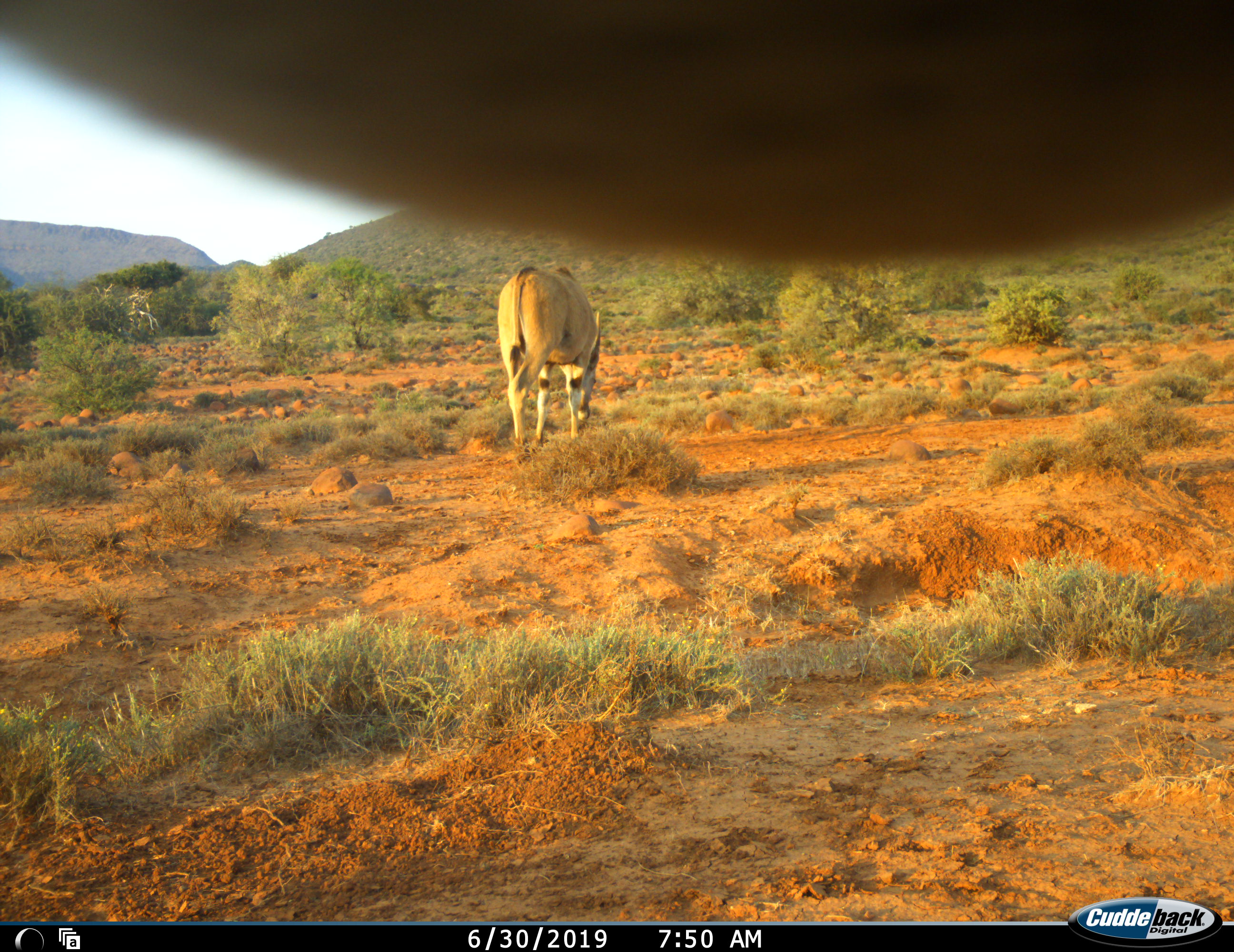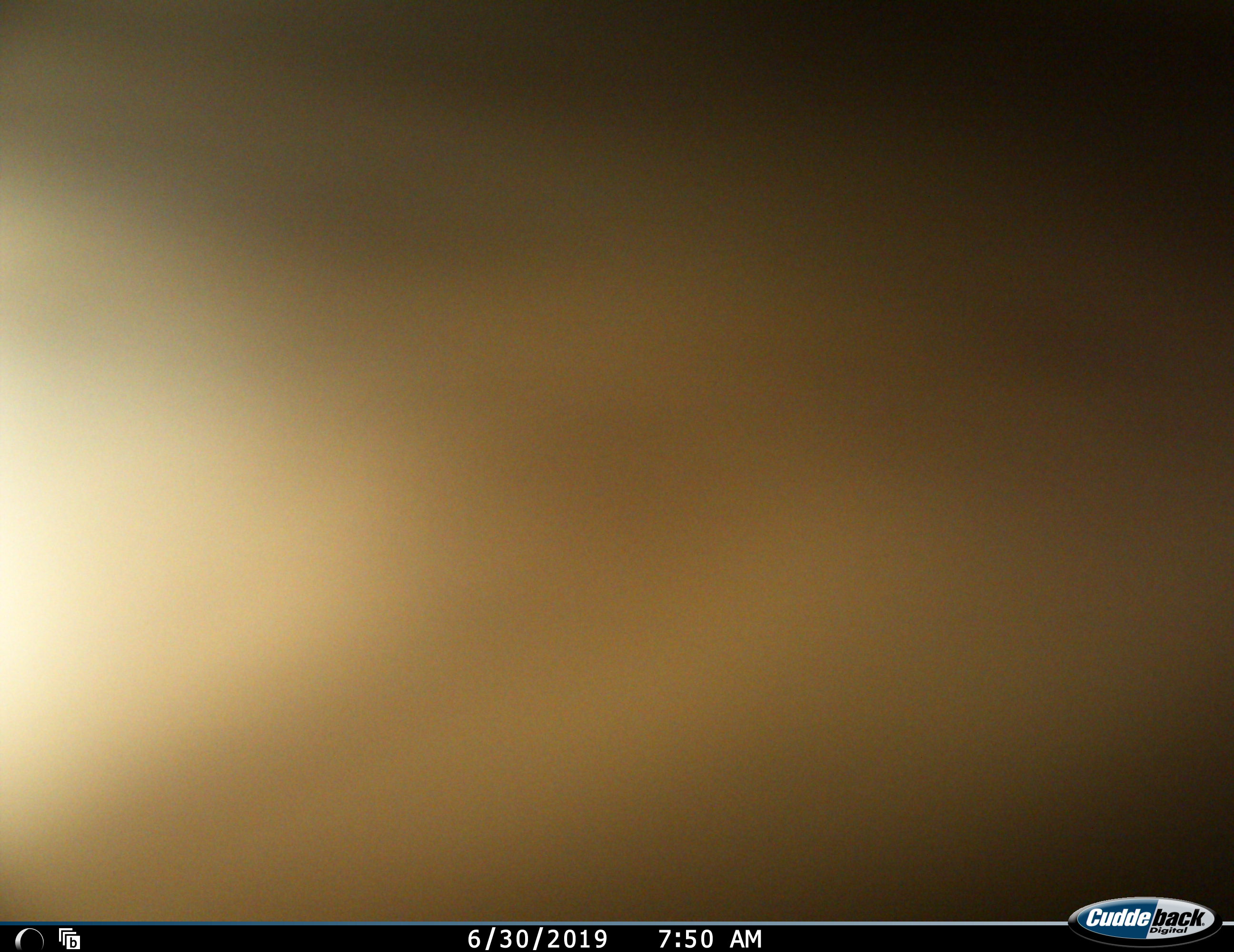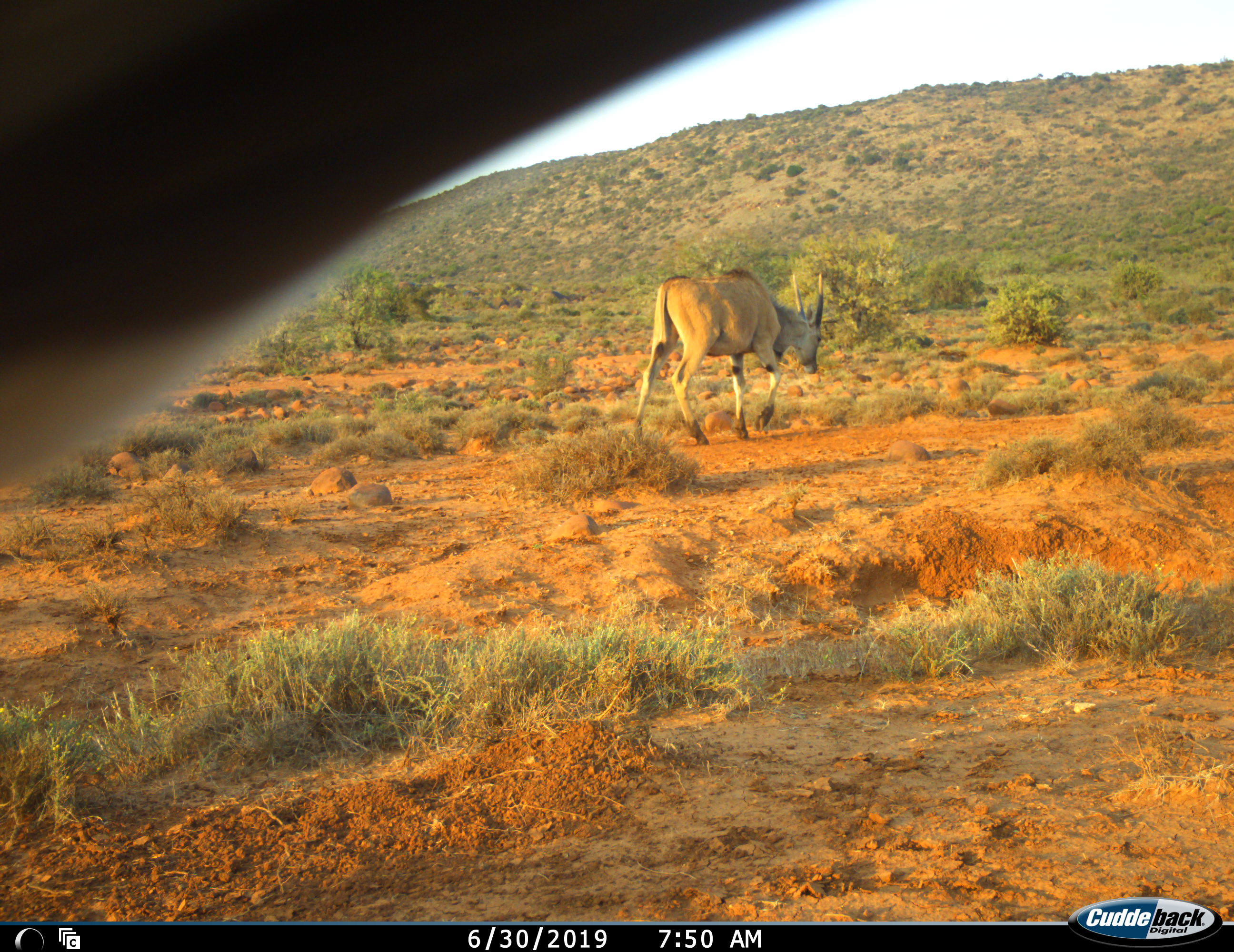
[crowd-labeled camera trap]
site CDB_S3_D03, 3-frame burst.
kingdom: Animalia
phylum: Chordata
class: Mammalia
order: Artiodactyla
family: Bovidae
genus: Tragelaphus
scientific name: Tragelaphus oryx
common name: eland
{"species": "eland (Tragelaphus oryx)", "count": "2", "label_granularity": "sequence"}